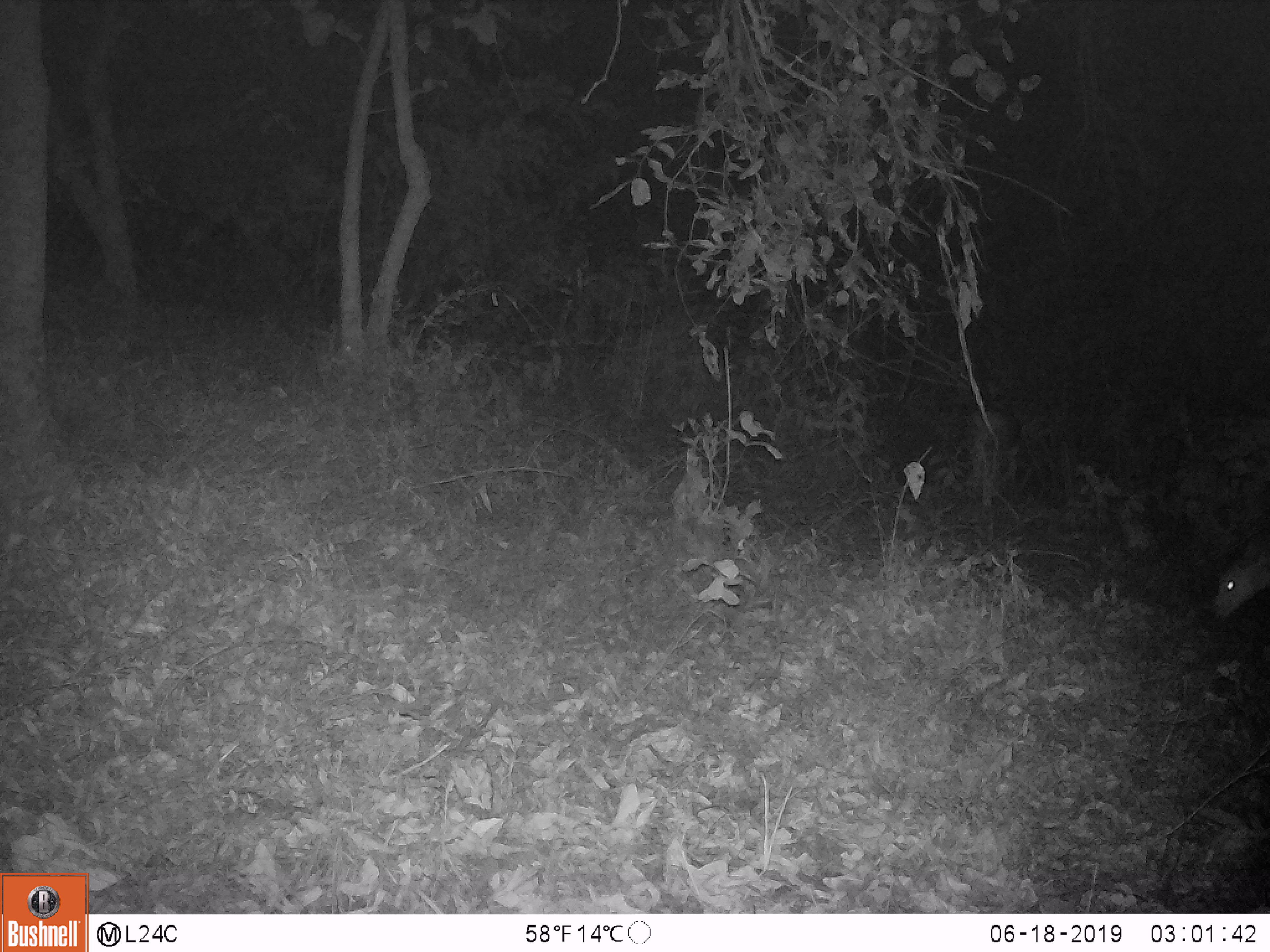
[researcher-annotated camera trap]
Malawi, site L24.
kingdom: Animalia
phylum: Chordata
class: Mammalia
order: Artiodactyla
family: Bovidae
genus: Redunca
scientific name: Redunca arundinum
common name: southern reedbuck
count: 1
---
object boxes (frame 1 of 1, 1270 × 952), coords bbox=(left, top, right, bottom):
southern reedbuck: bbox=(1203, 532, 1268, 631)